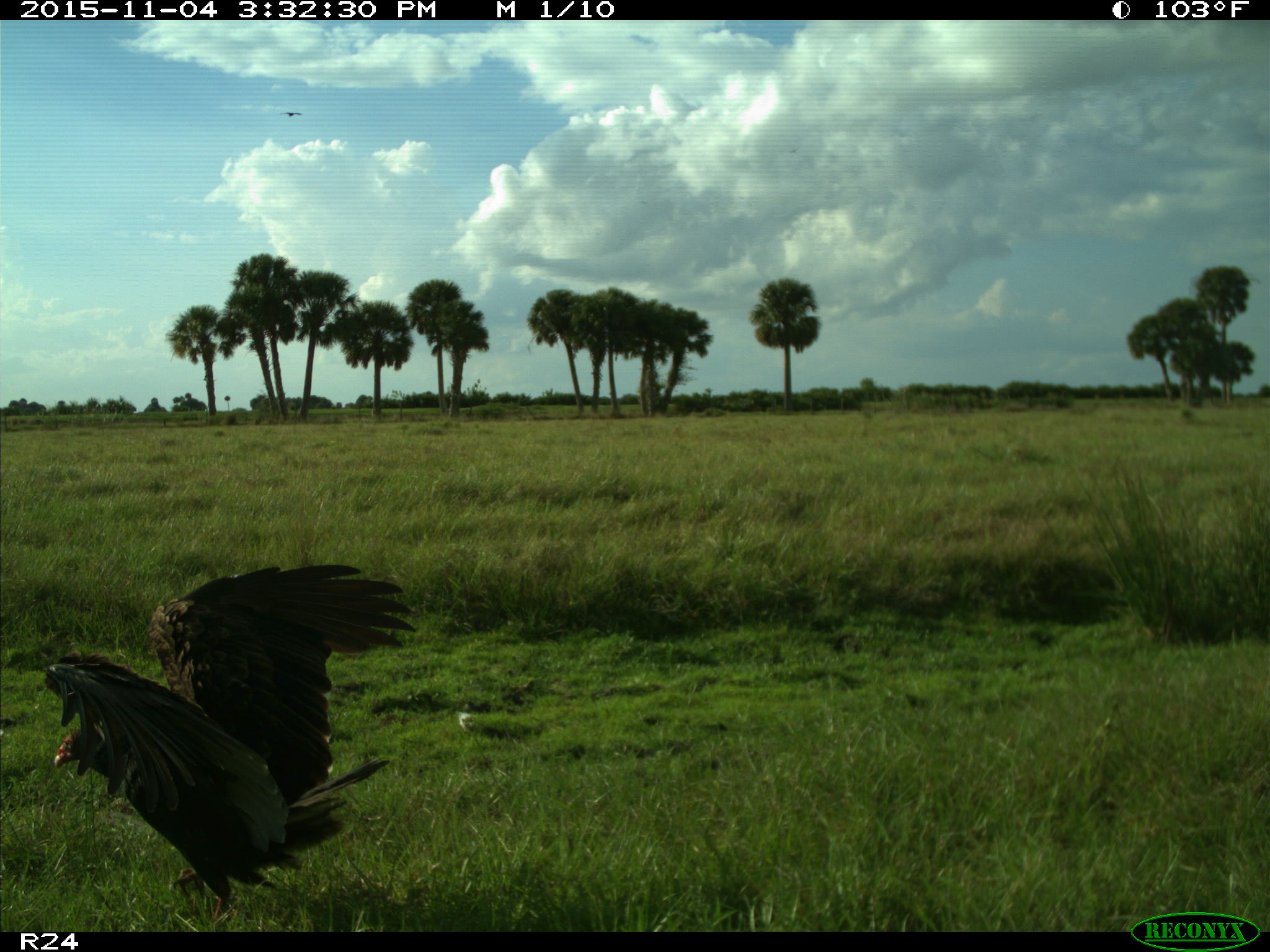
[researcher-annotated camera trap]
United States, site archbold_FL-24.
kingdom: Animalia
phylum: Chordata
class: Aves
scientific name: Aves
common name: birds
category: unidentified bird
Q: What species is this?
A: Unidentified bird (birds) (Aves).